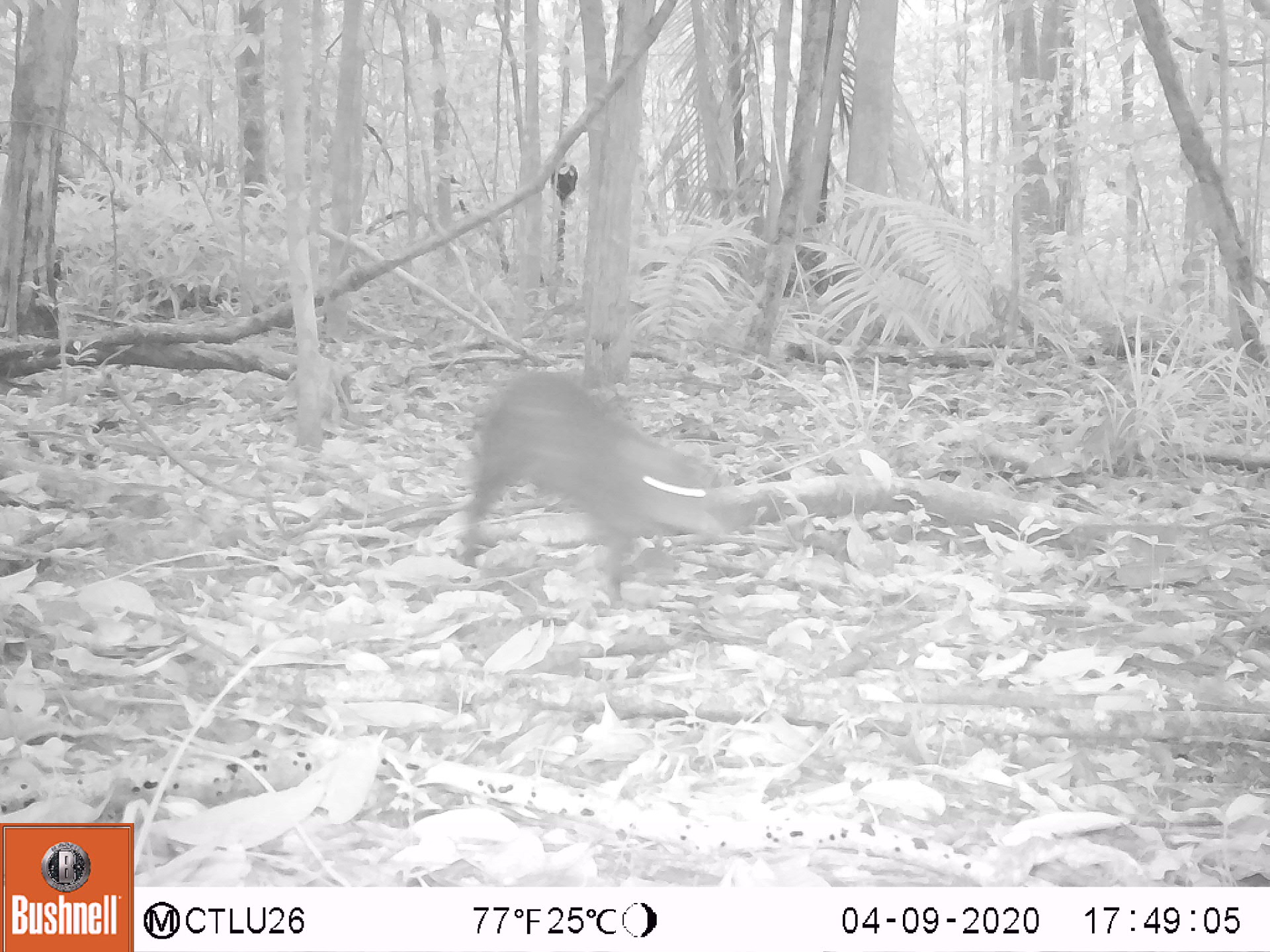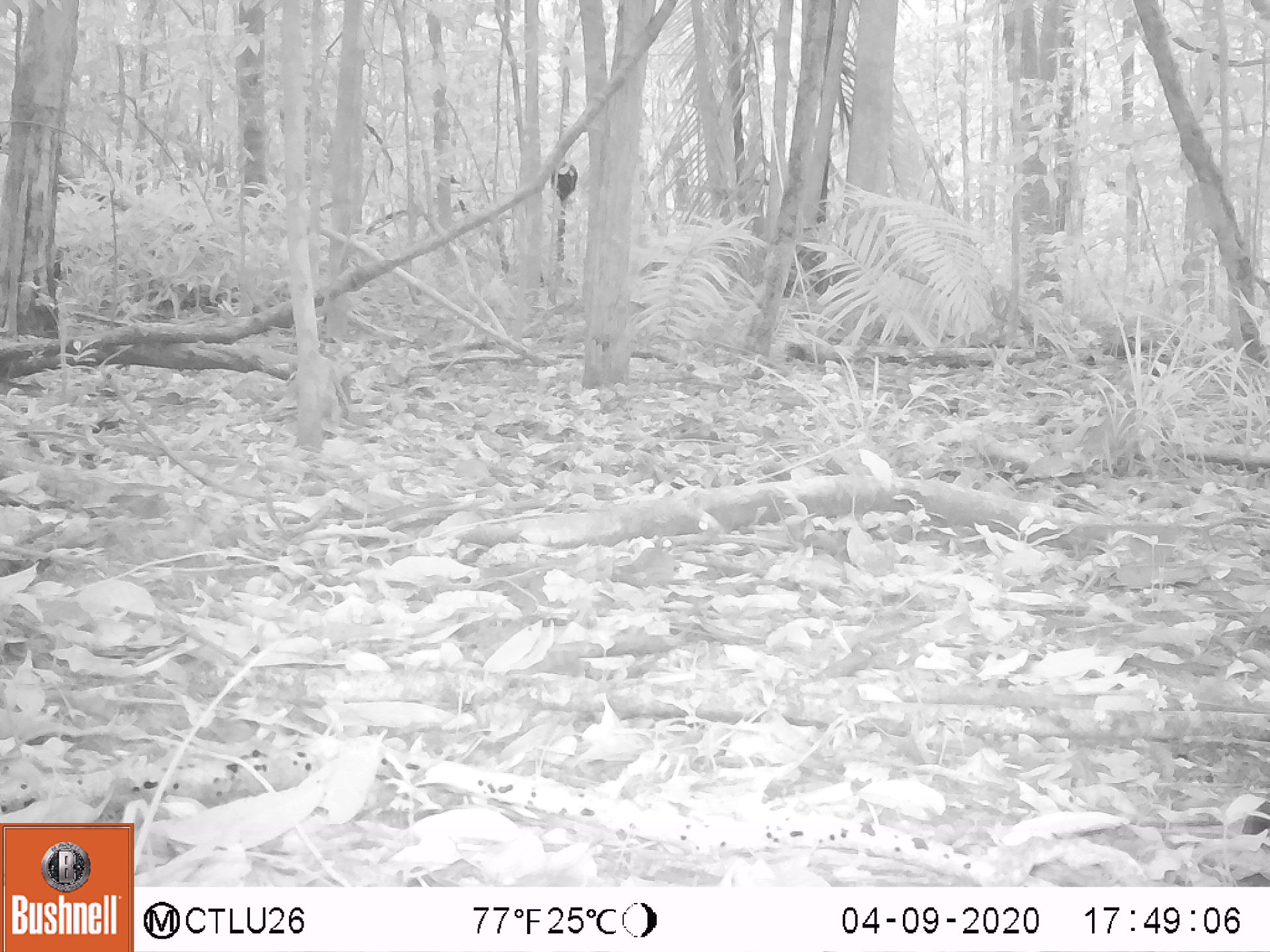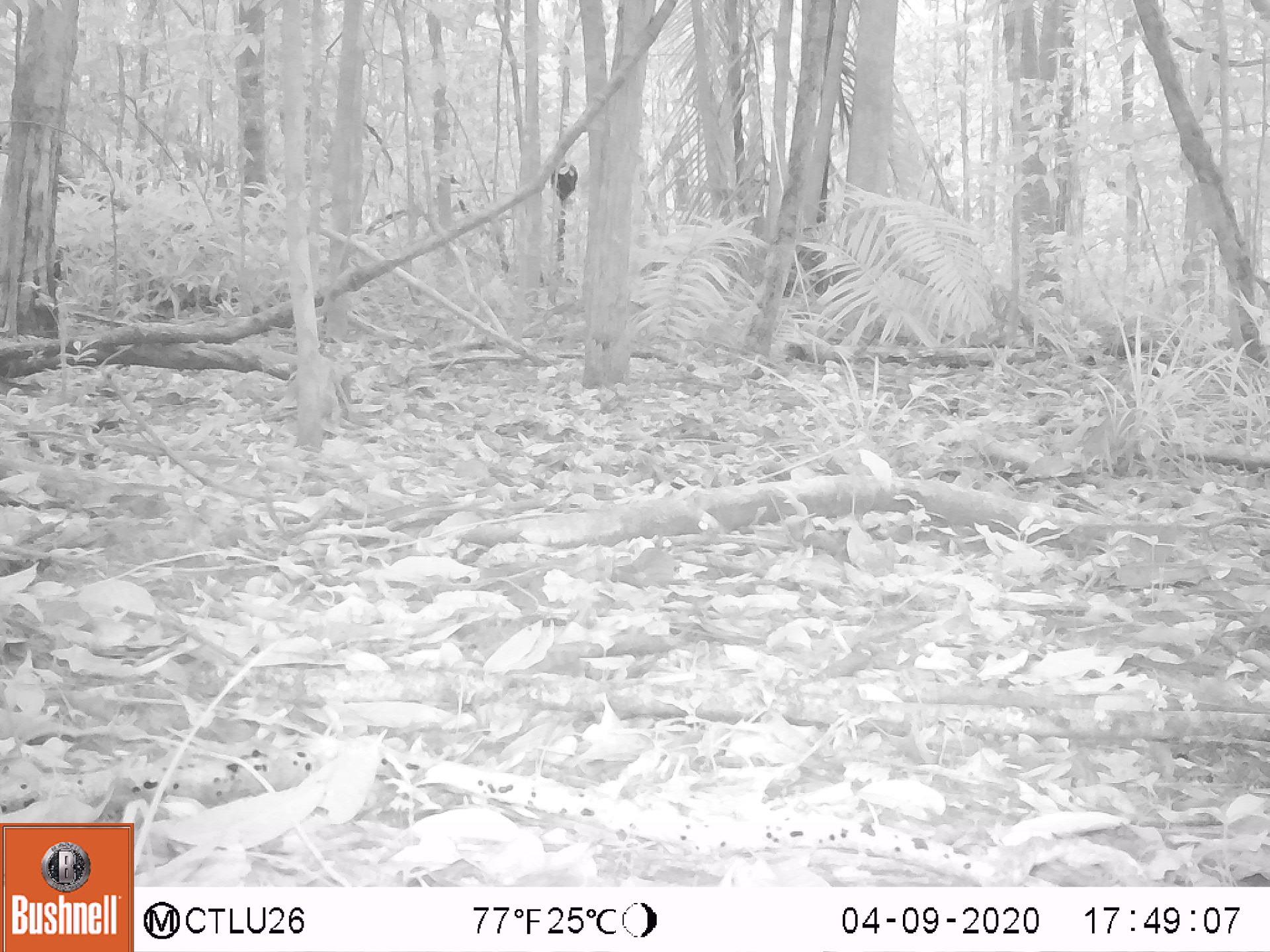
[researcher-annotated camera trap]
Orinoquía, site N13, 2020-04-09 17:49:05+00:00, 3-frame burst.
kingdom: Animalia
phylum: Chordata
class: Mammalia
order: Rodentia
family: Dasyproctidae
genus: Dasyprocta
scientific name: Dasyprocta fuliginosa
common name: black agouti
Black agouti (Dasyprocta fuliginosa).